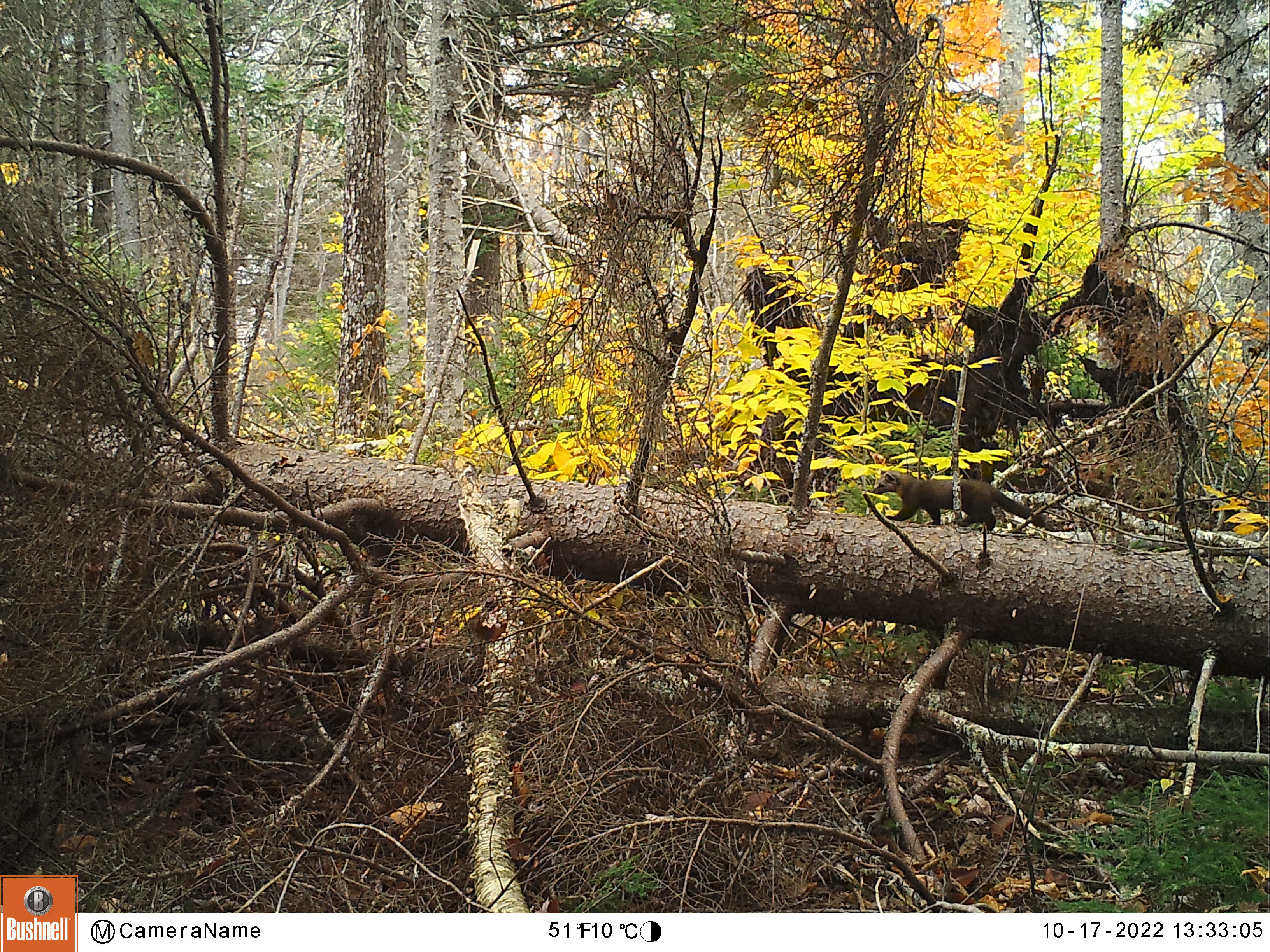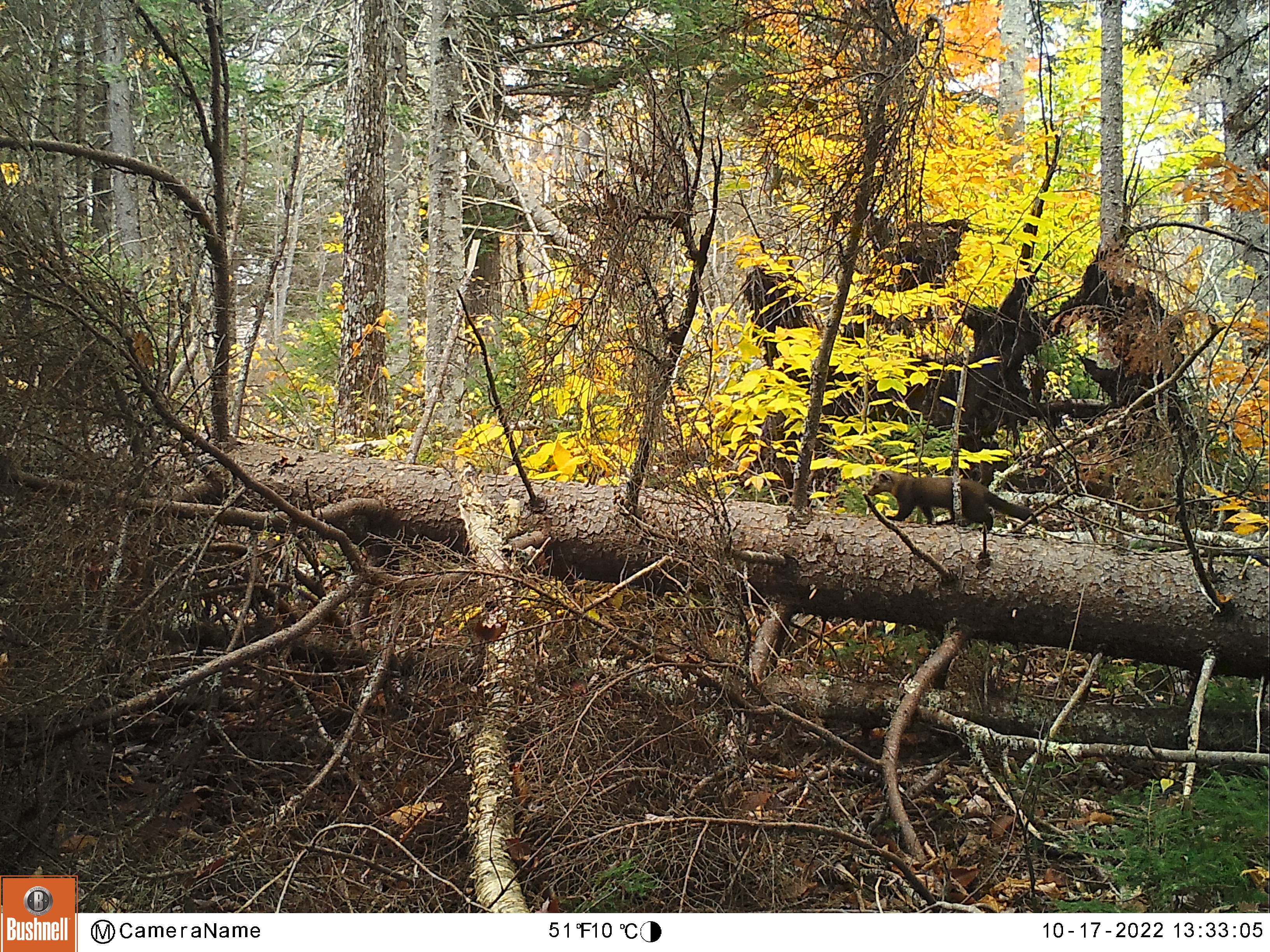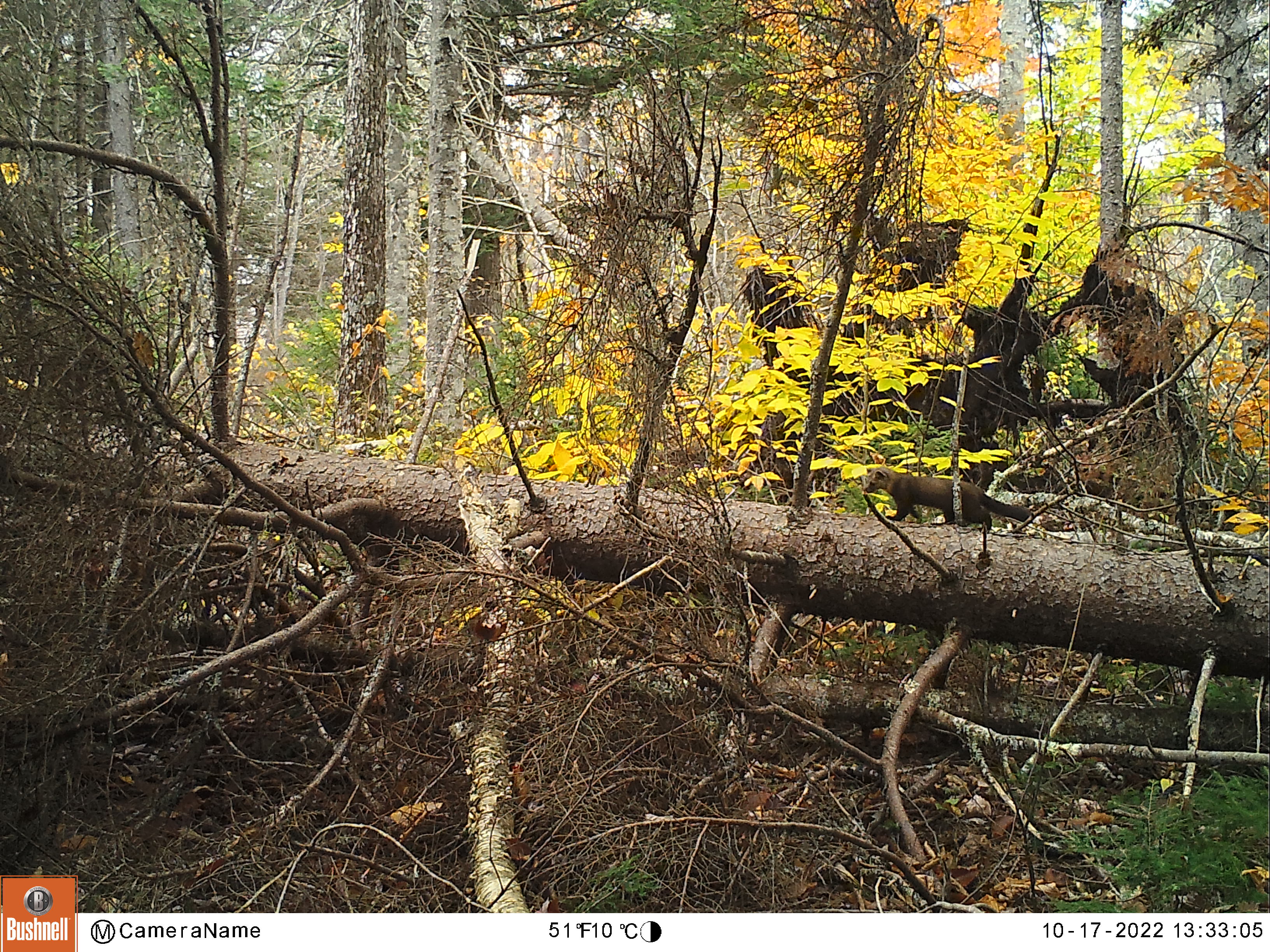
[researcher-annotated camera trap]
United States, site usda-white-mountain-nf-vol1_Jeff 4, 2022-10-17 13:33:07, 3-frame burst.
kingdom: Animalia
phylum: Chordata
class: Mammalia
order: Carnivora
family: Mustelidae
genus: Pekania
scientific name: Pekania pennanti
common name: fisher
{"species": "fisher (Pekania pennanti)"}